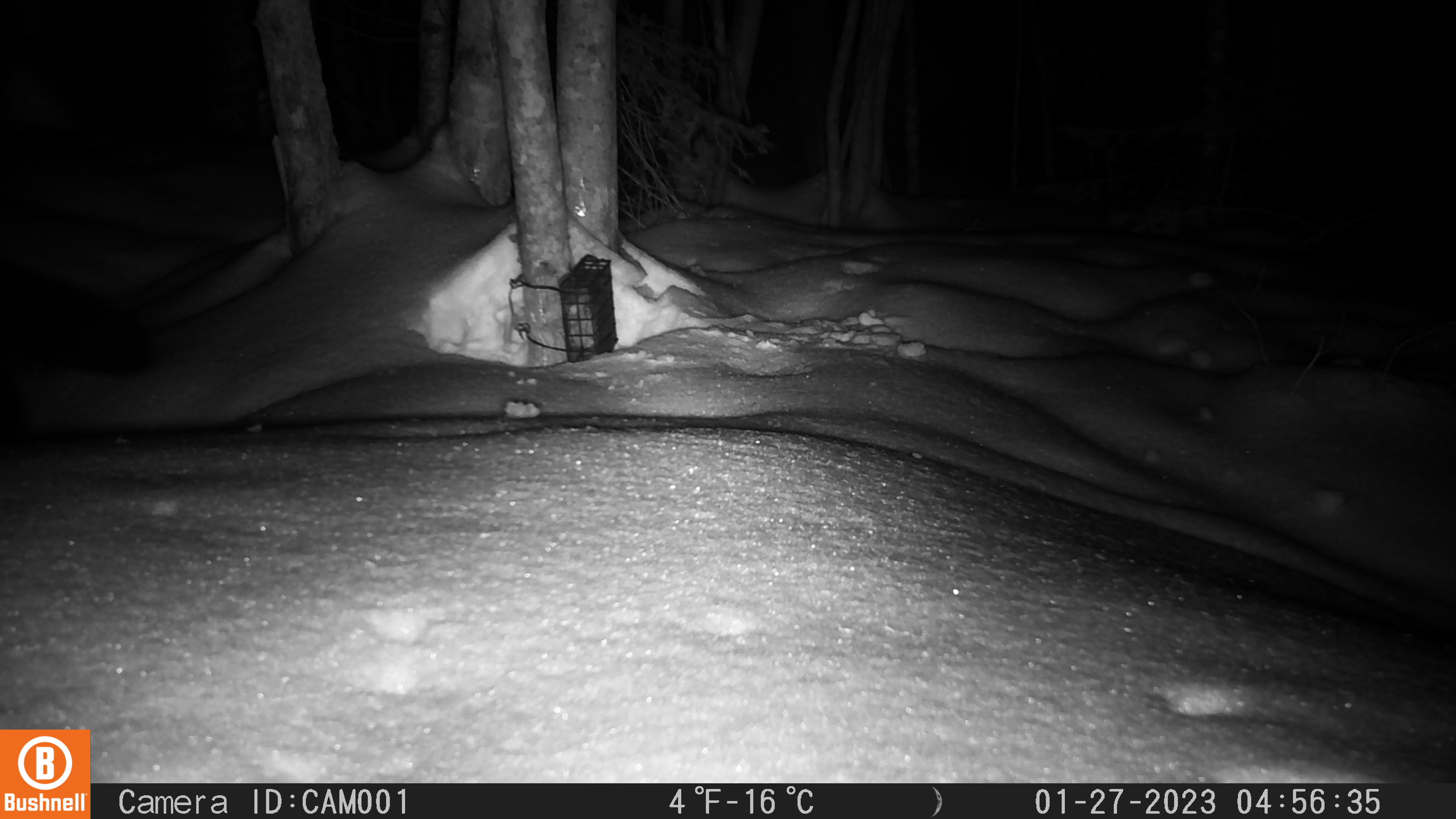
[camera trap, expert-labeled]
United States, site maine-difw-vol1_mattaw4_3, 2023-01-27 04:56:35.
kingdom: Animalia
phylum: Chordata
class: Mammalia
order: Carnivora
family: Mustelidae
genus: Pekania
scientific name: Pekania pennanti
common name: fisher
Fisher (Pekania pennanti).